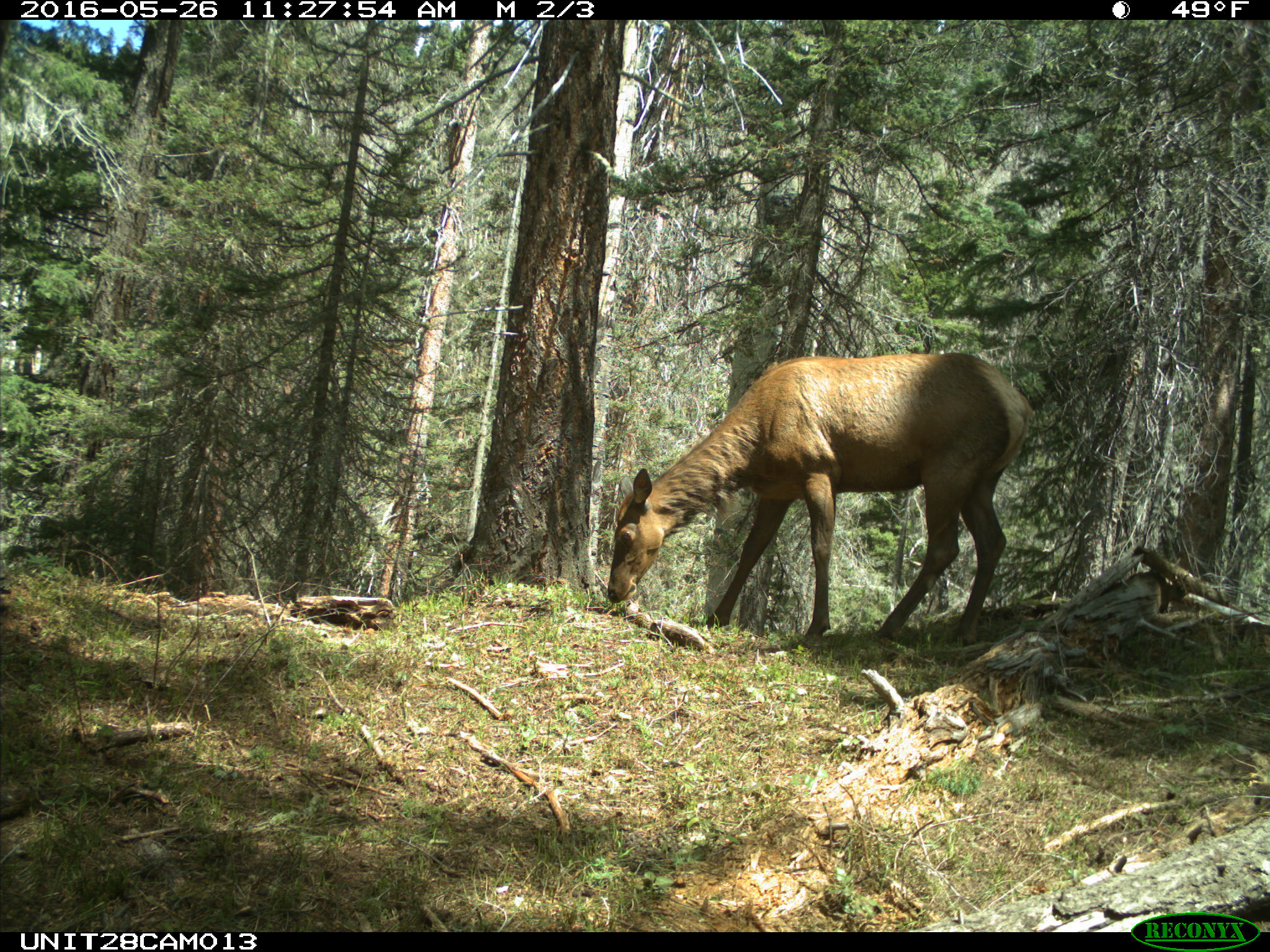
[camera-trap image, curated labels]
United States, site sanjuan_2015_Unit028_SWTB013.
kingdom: Animalia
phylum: Chordata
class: Mammalia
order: Artiodactyla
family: Cervidae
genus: Cervus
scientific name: Cervus elaphus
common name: red deer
Cervus elaphus (red deer).